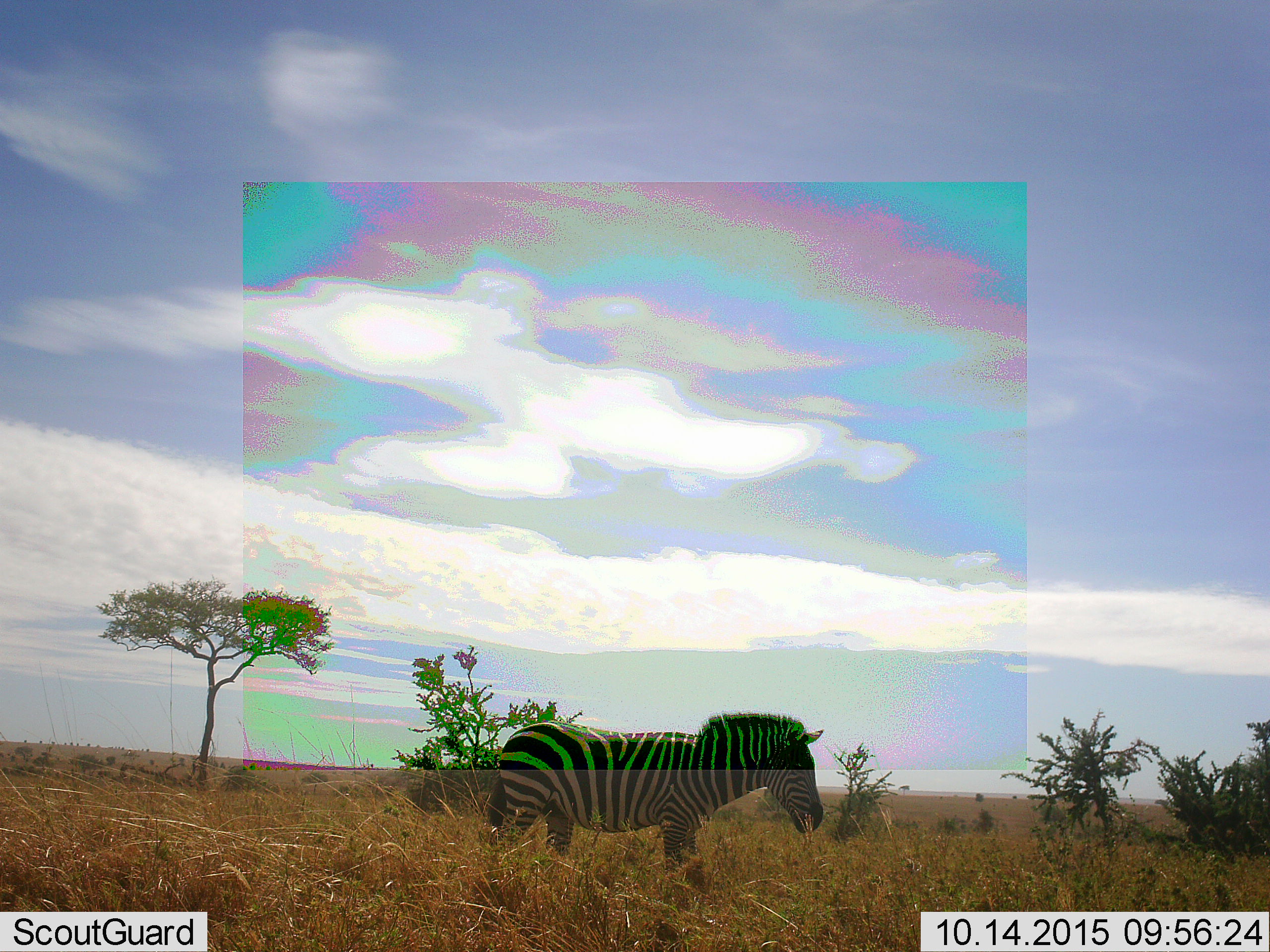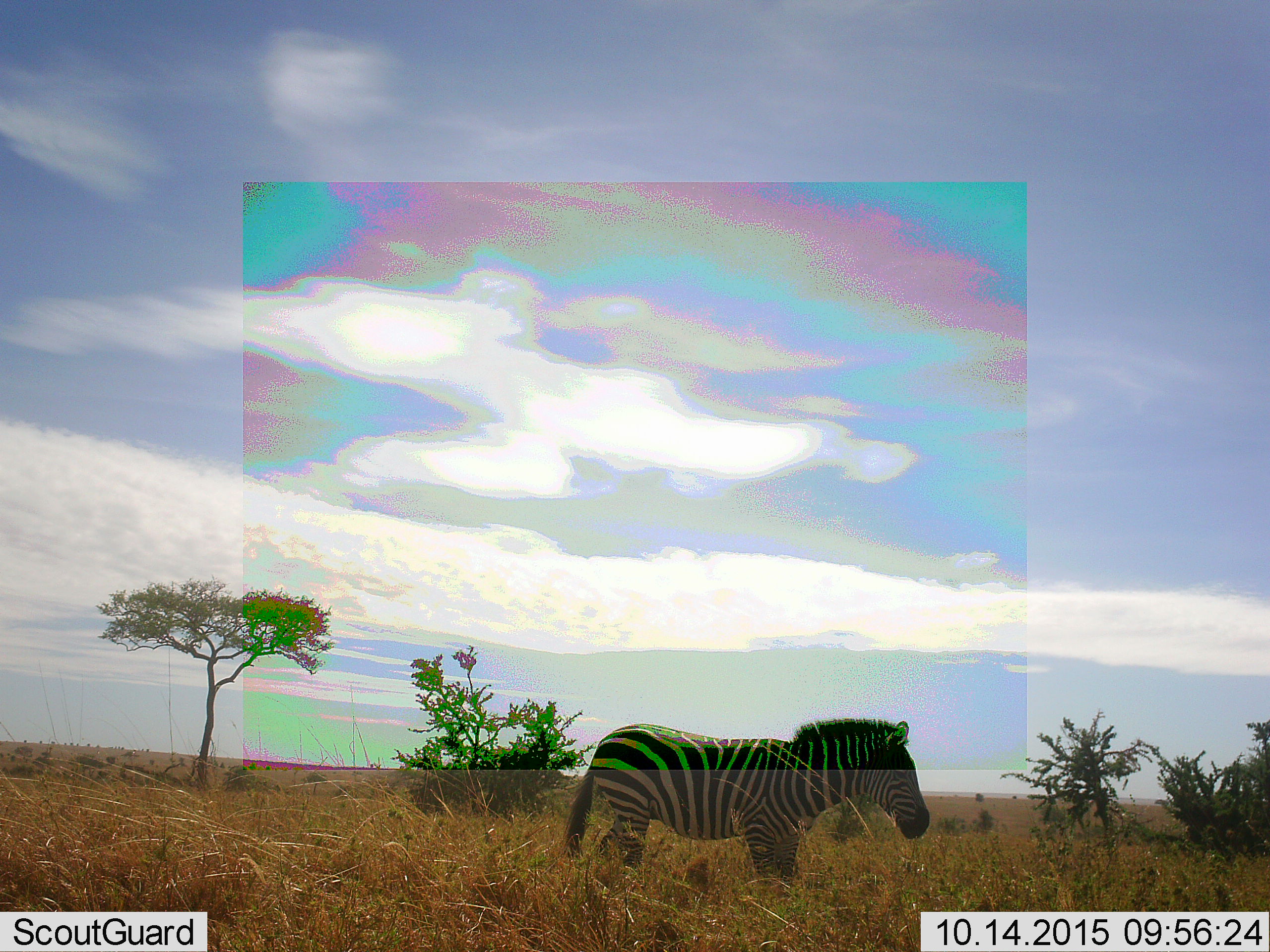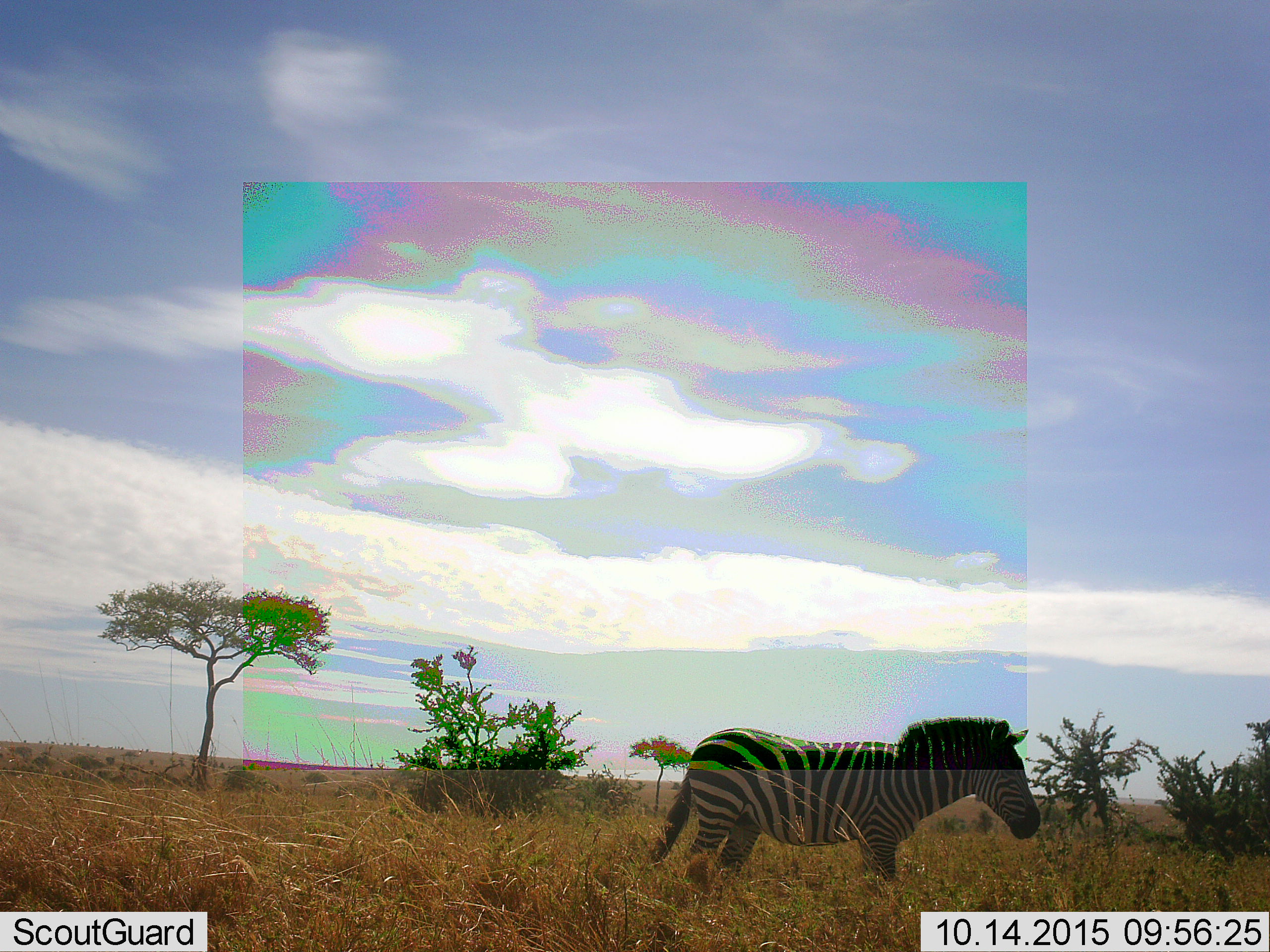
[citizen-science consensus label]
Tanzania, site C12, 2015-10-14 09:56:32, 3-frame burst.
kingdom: Animalia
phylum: Chordata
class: Mammalia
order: Perissodactyla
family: Equidae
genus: Equus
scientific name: Equus quagga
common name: plains zebra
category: zebra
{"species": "zebra (plains zebra) (Equus quagga)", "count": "1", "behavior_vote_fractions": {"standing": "6%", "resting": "6%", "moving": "94%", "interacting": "0%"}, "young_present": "0%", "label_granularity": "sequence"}